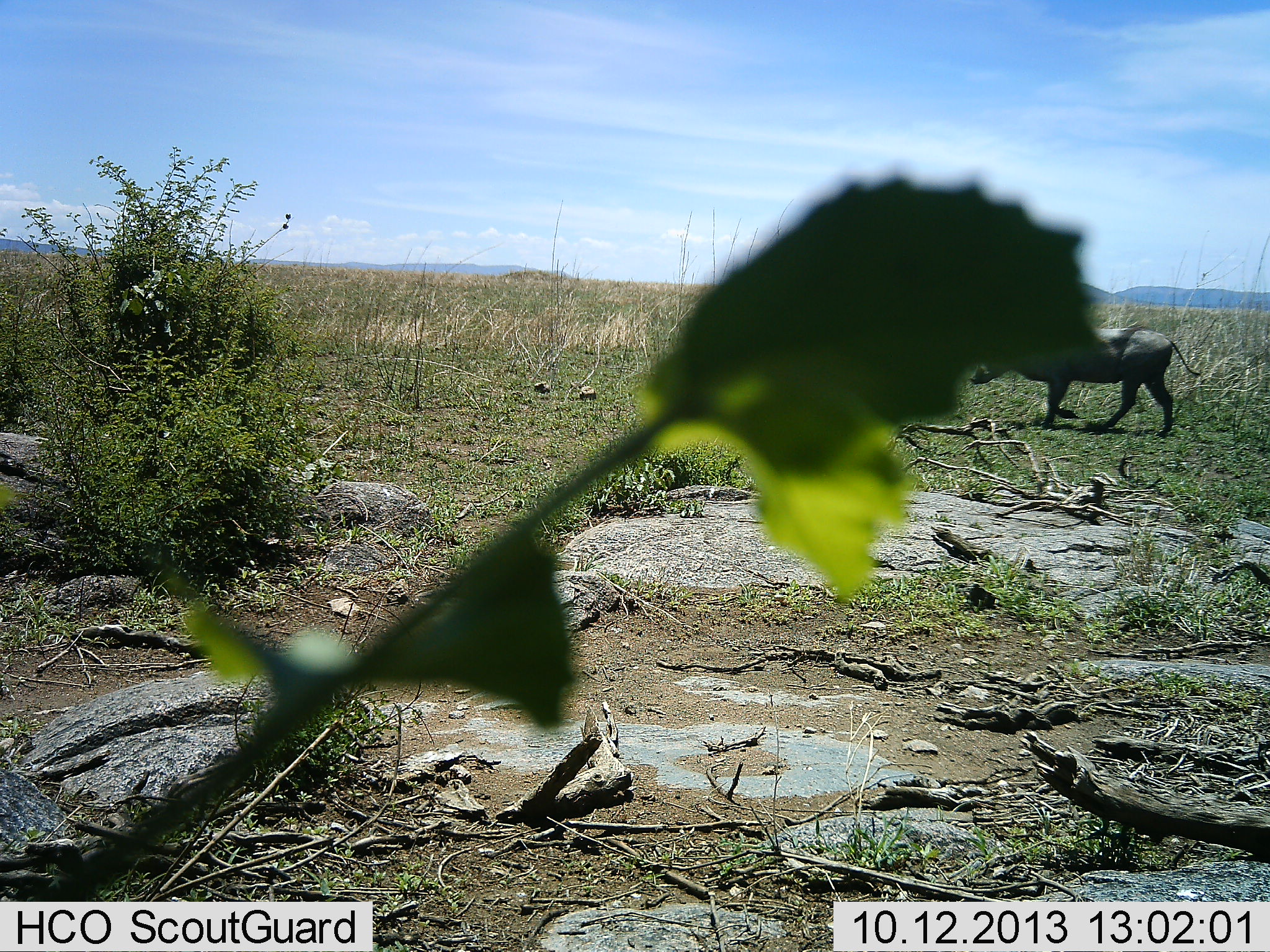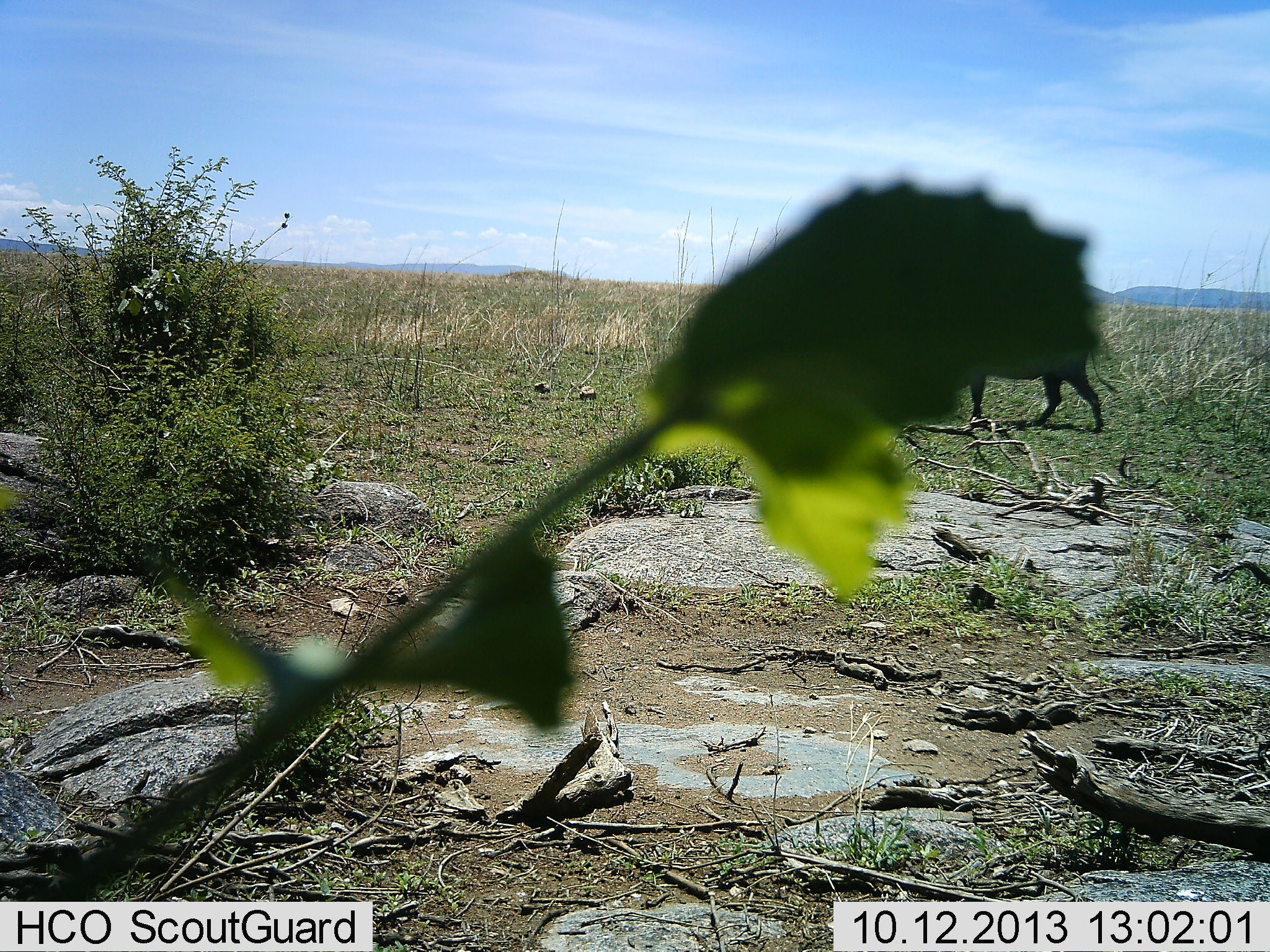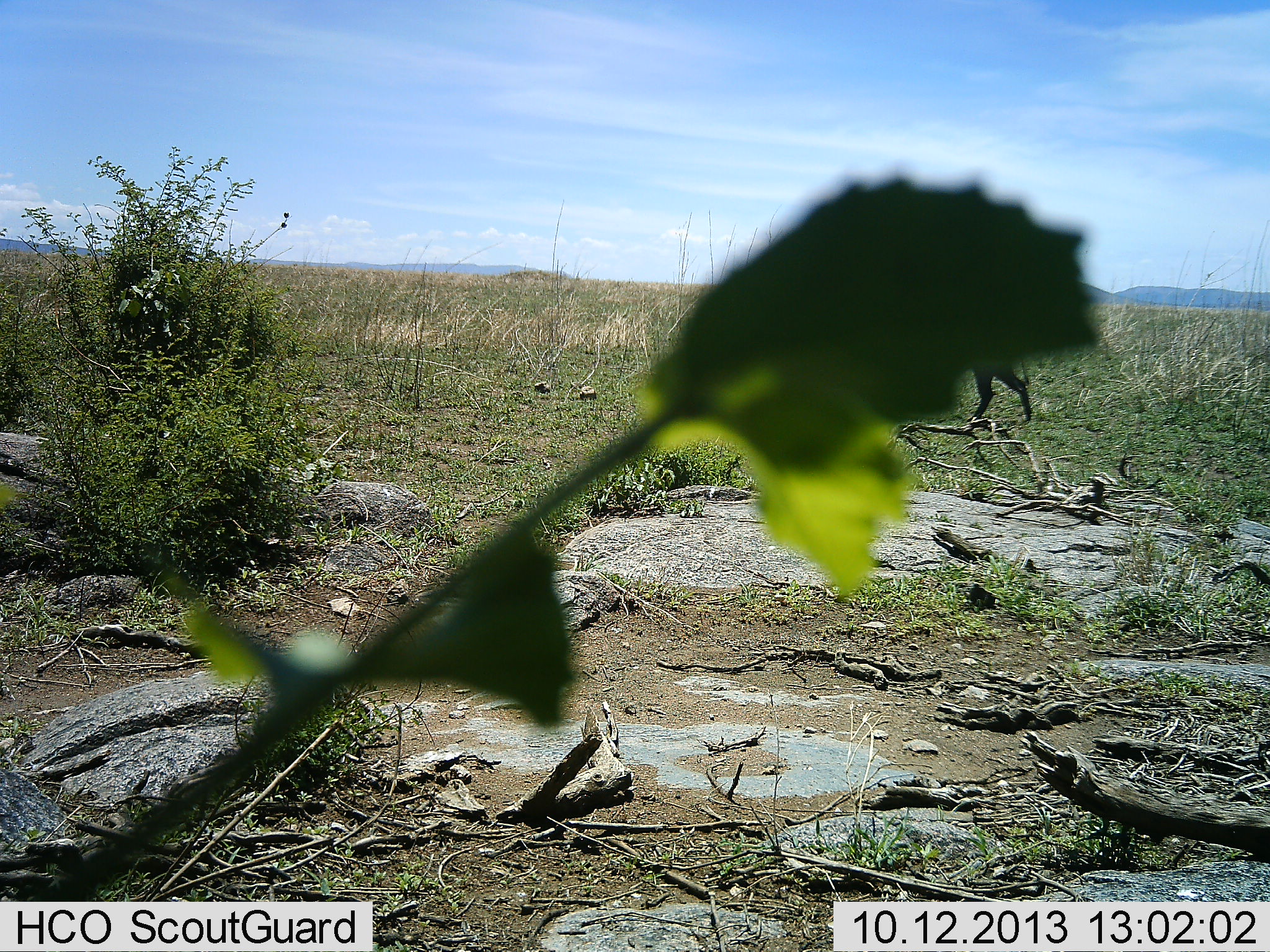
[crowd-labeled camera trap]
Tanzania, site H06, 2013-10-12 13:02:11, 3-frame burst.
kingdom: Animalia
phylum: Chordata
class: Mammalia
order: Artiodactyla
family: Suidae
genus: Phacochoerus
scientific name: Phacochoerus africanus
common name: warthog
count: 1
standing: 0%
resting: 0%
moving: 100%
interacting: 0%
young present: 0%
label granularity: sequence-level